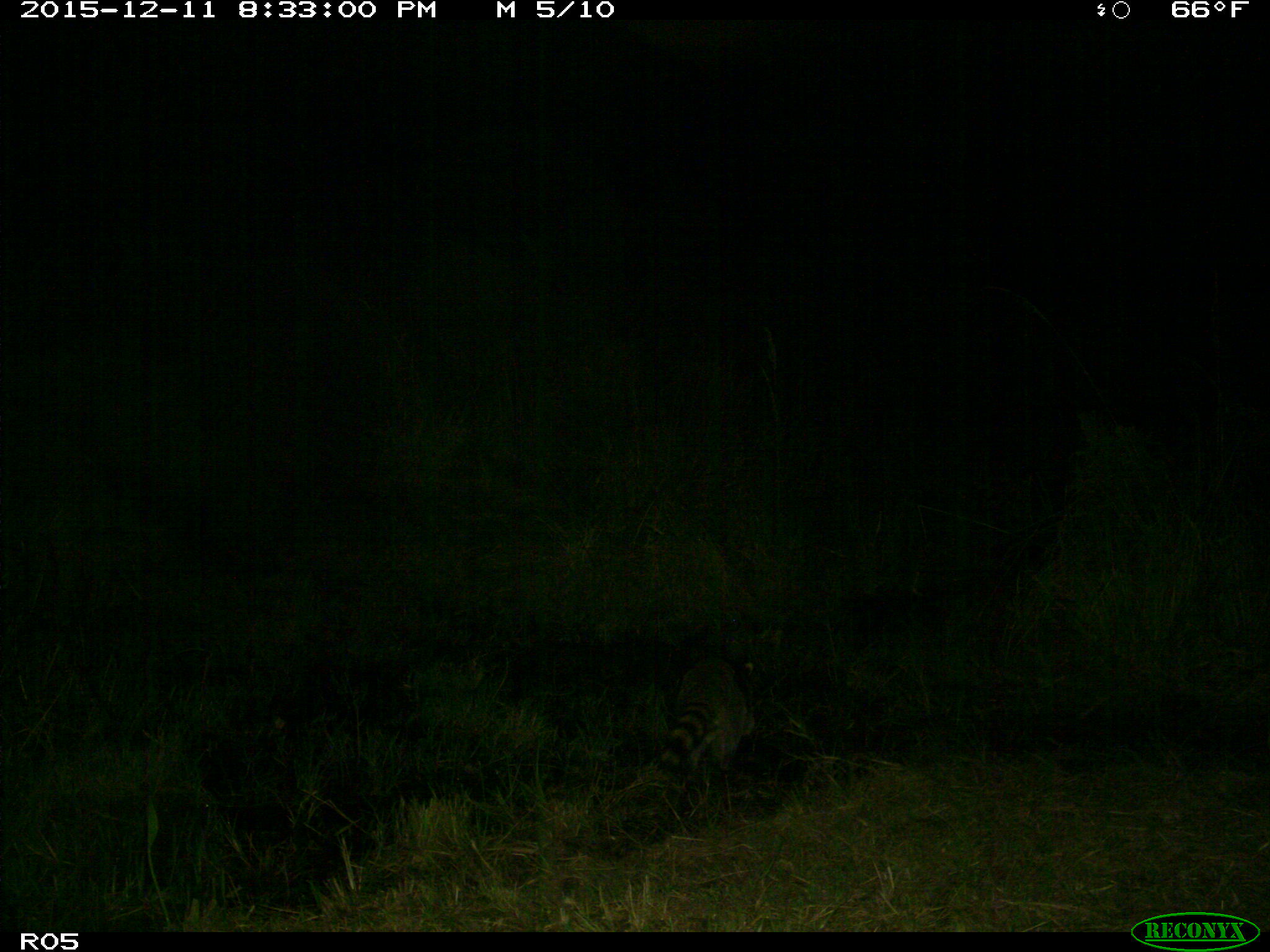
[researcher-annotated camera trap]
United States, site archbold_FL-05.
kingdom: Animalia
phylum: Chordata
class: Mammalia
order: Carnivora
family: Procyonidae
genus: Procyon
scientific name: Procyon lotor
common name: common raccoon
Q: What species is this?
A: Procyon lotor (common raccoon).